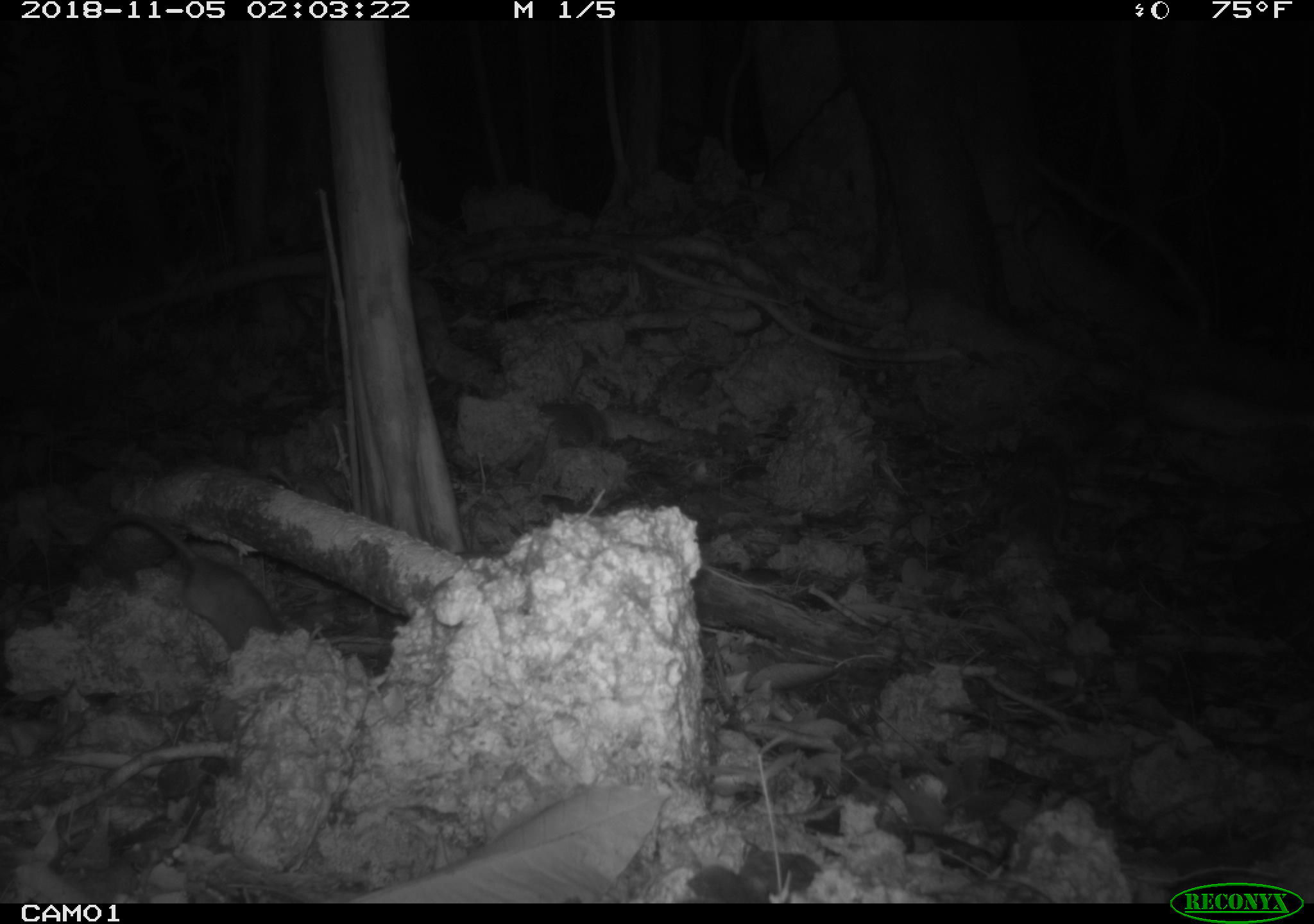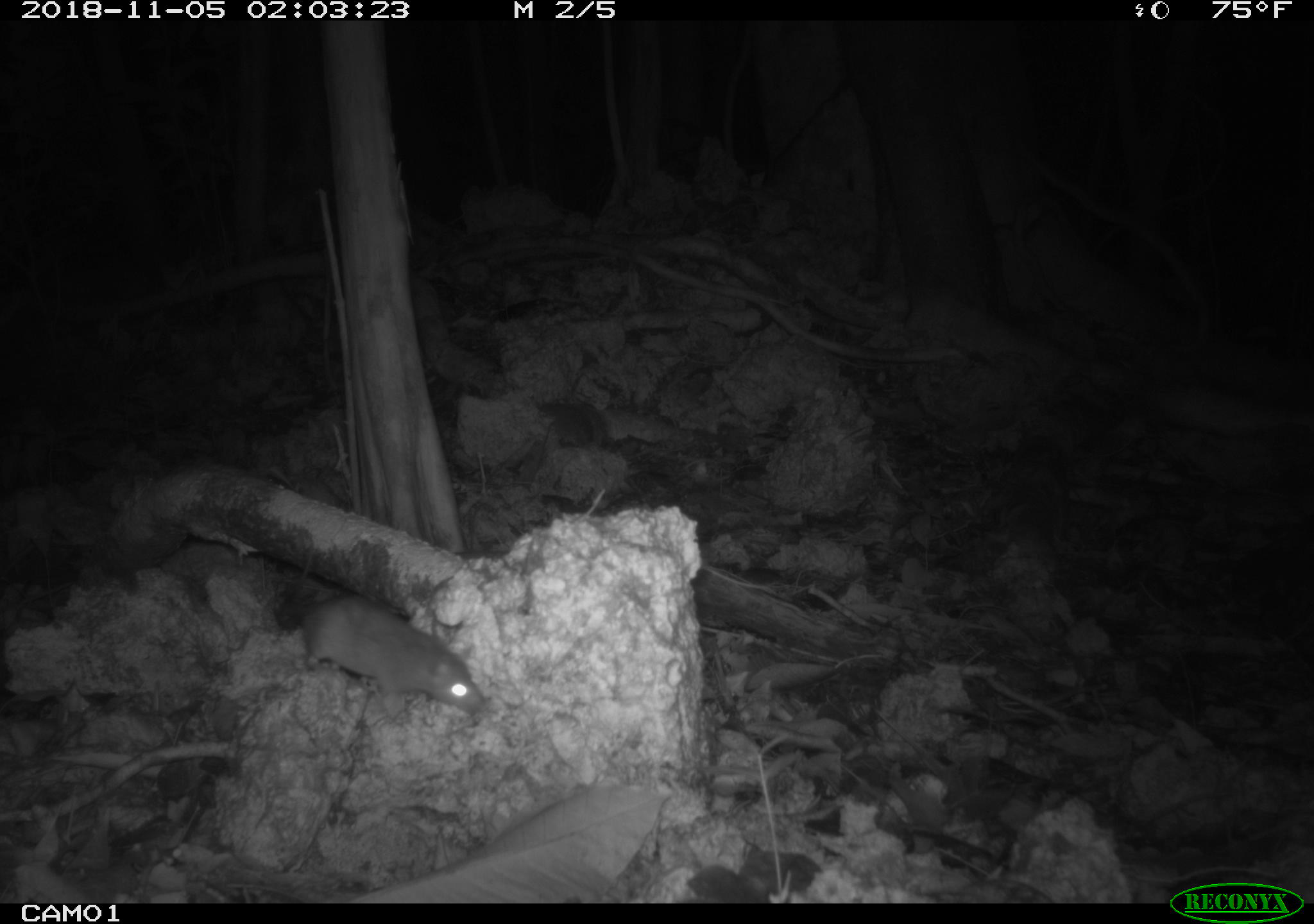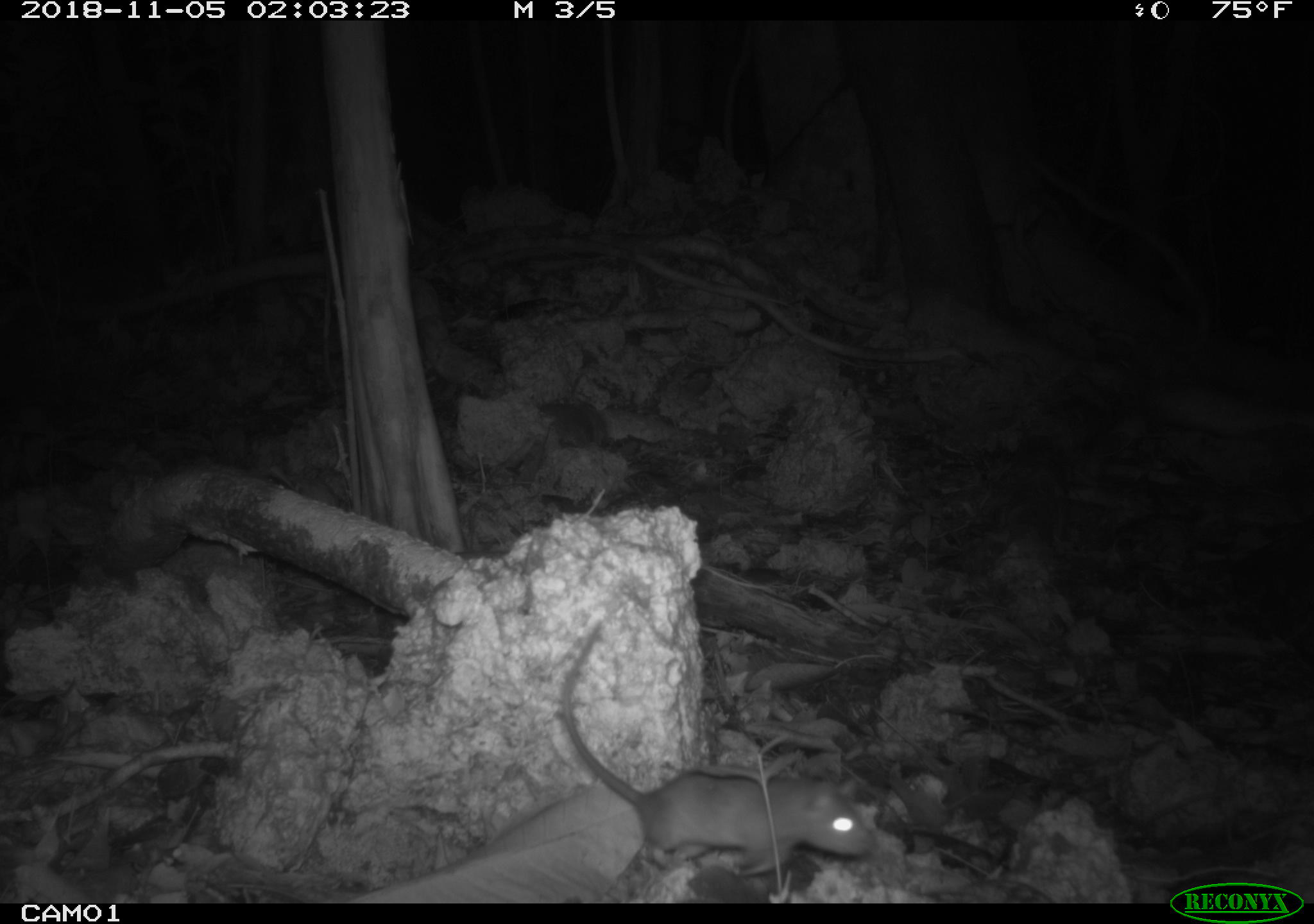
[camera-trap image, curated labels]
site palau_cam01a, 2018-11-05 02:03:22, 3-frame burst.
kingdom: Animalia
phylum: Chordata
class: Mammalia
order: Rodentia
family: Muridae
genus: Rattus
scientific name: Rattus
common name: rat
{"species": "rat (Rattus)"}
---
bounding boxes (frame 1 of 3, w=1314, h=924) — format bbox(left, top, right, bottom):
rat: bbox(69, 511, 289, 656)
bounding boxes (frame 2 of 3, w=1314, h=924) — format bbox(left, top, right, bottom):
rat: bbox(272, 587, 483, 727)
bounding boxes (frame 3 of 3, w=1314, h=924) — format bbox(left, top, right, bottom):
rat: bbox(549, 613, 885, 891)